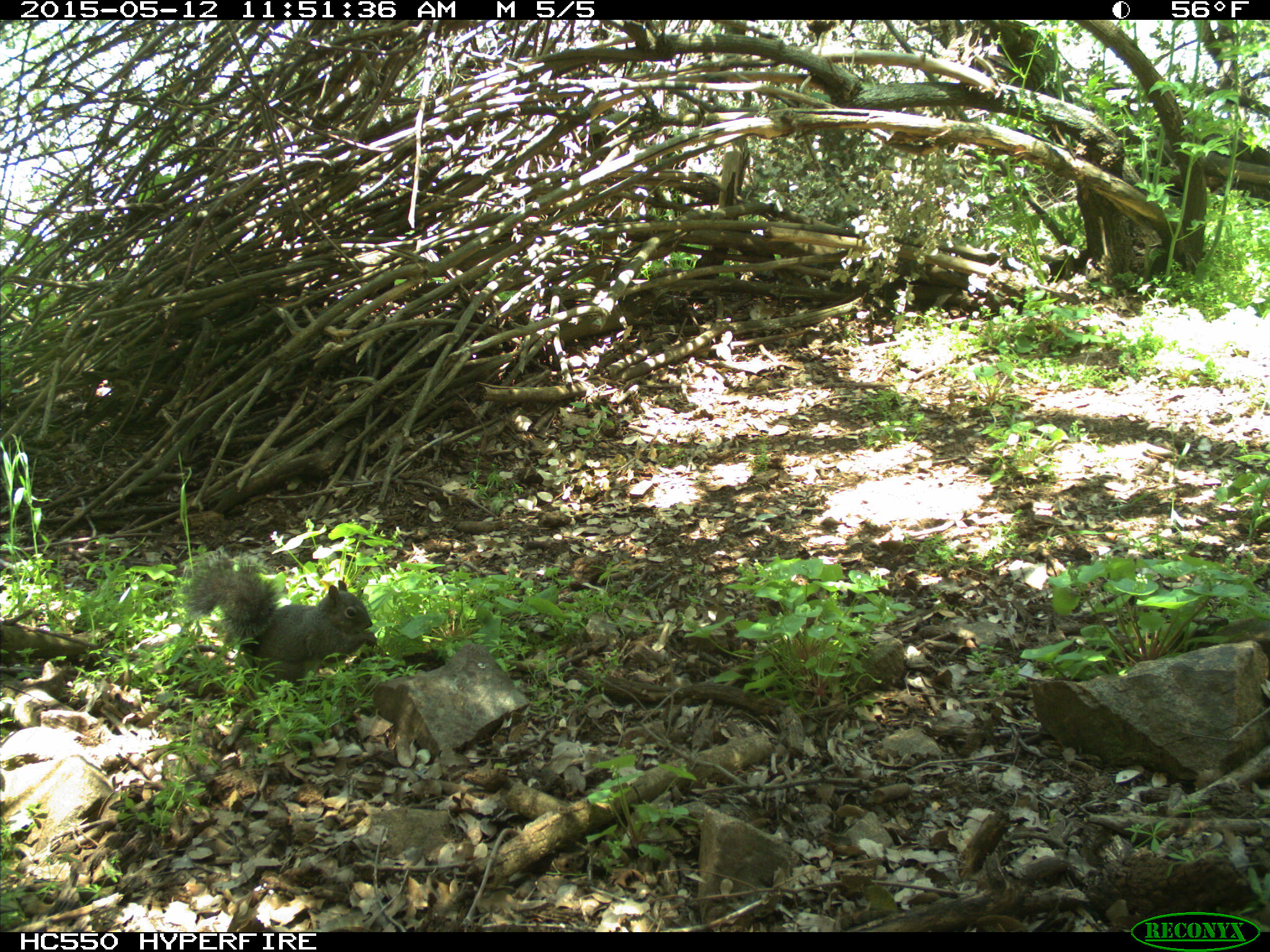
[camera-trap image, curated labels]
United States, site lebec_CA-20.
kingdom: Animalia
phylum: Chordata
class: Mammalia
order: Rodentia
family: Sciuridae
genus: Sciurus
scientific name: Sciurus carolinensis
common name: eastern gray squirrel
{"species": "Sciurus carolinensis (eastern gray squirrel)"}